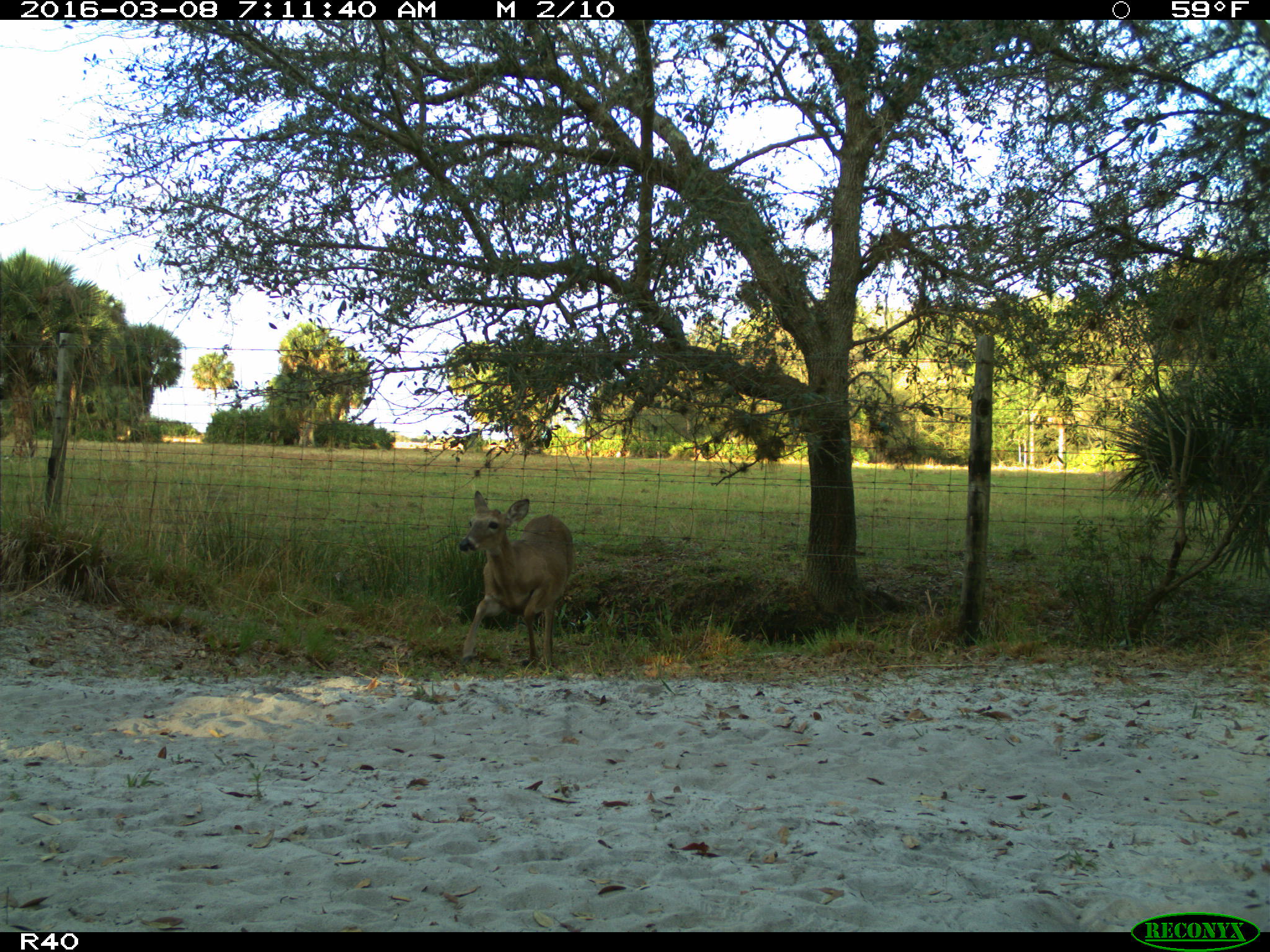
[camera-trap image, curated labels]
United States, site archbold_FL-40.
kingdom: Animalia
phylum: Chordata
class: Mammalia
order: Artiodactyla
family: Bovidae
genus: Bos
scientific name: Bos taurus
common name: domestic cow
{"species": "Bos taurus (domestic cow)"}